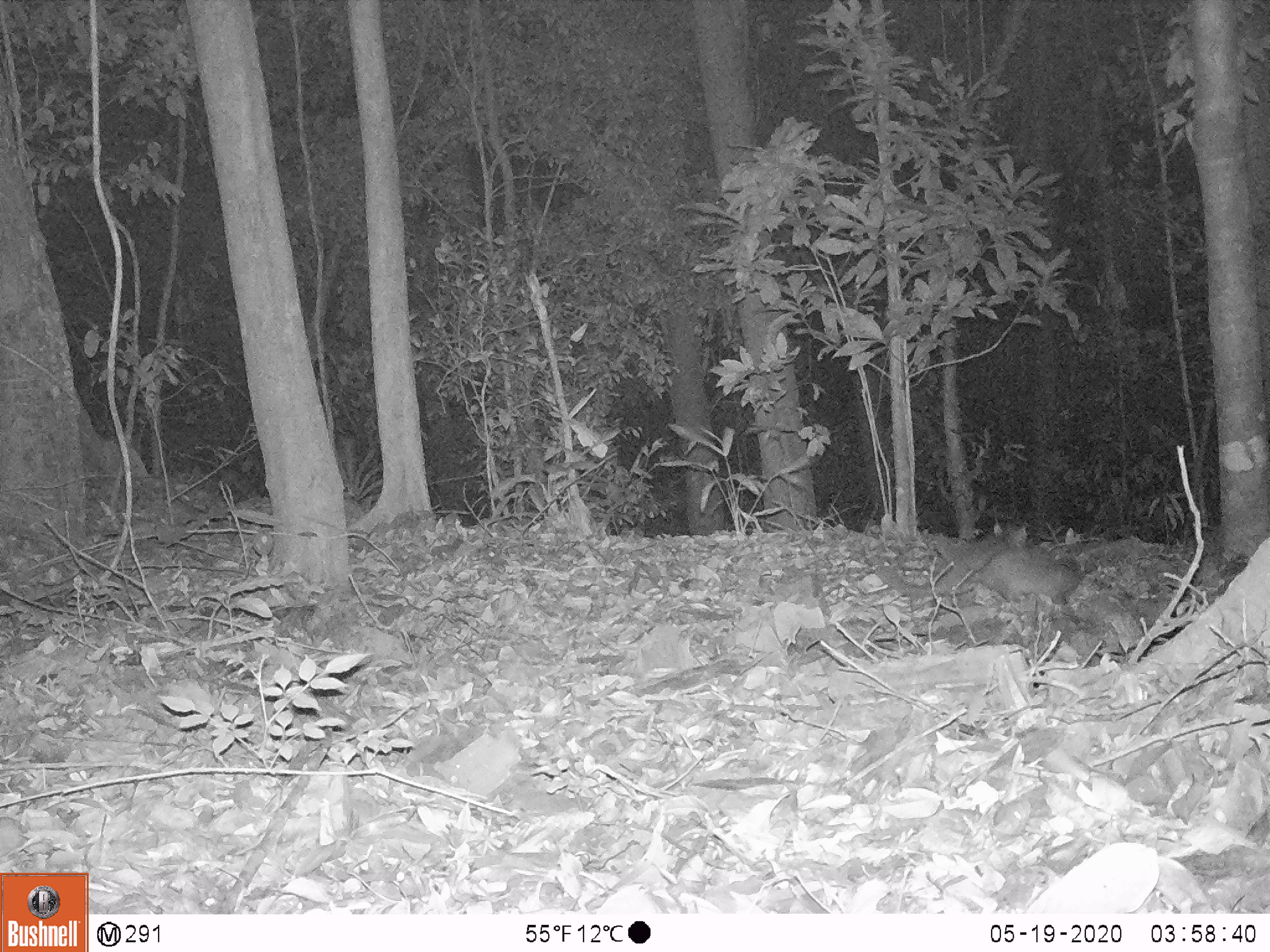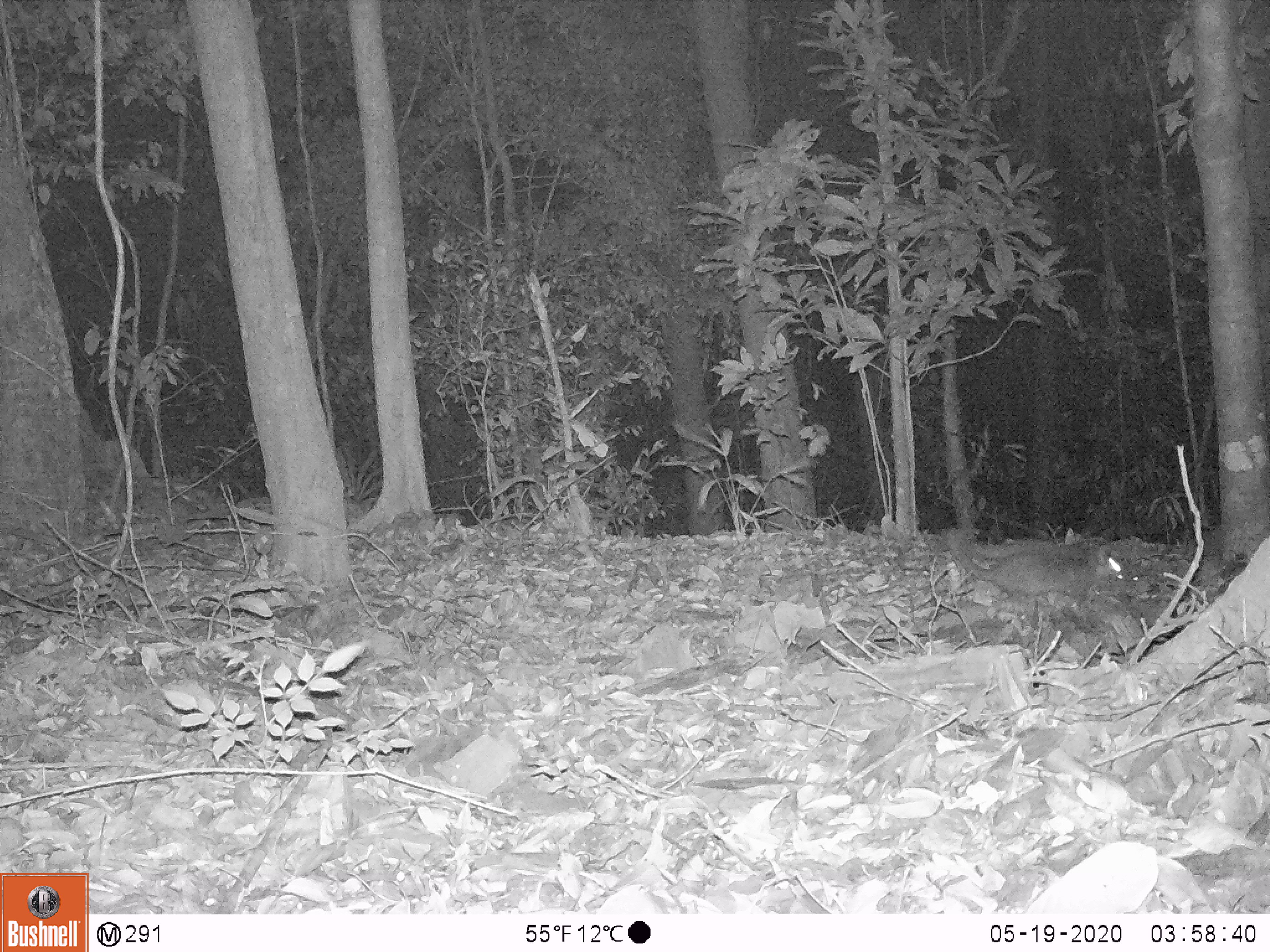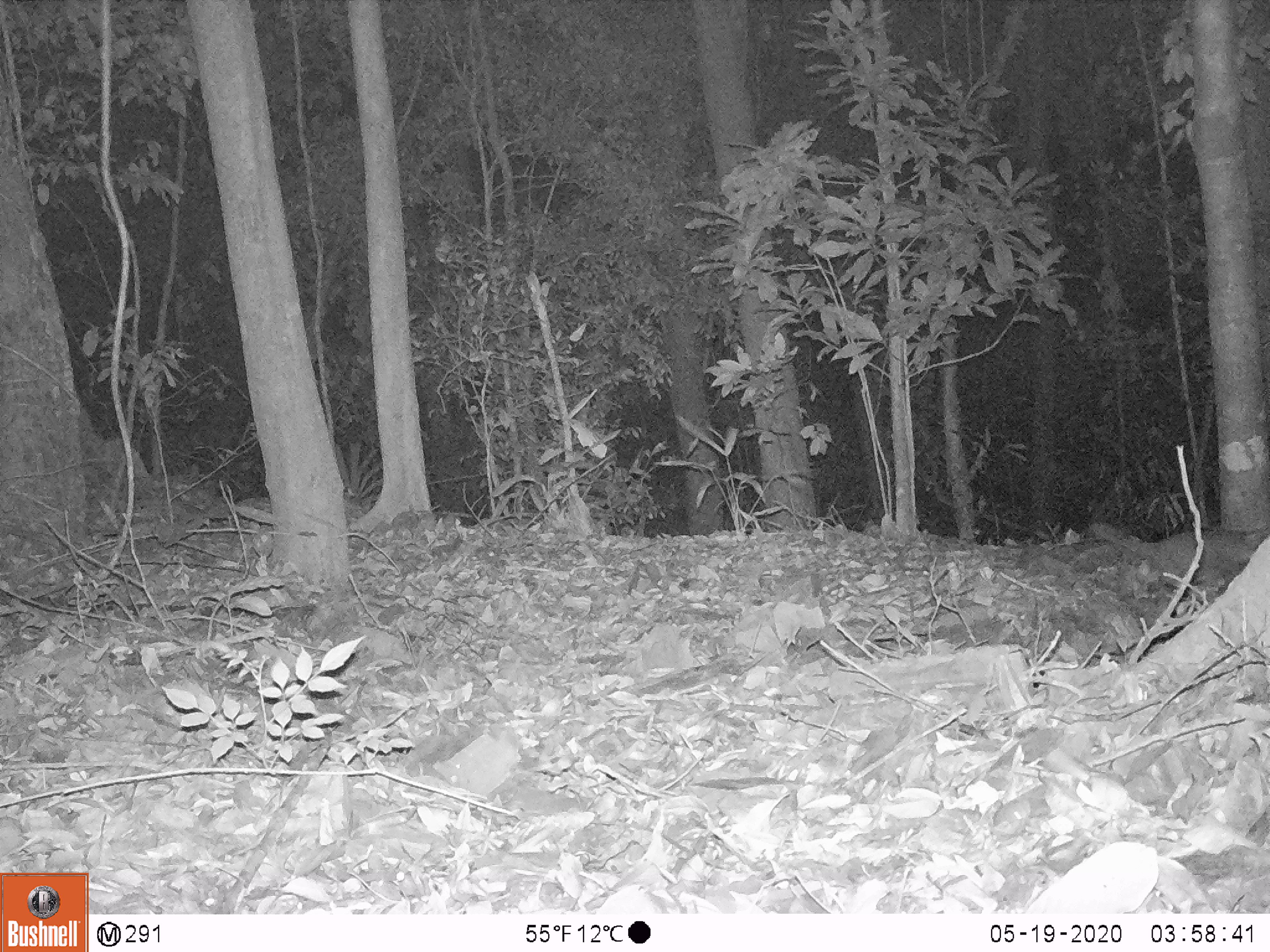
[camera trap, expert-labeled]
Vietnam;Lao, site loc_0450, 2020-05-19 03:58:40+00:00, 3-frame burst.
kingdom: Animalia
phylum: Chordata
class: Mammalia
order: Carnivora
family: Mustelidae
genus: Melogale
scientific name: Melogale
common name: ferret badger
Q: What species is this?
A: Ferret badger (Melogale).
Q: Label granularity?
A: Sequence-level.